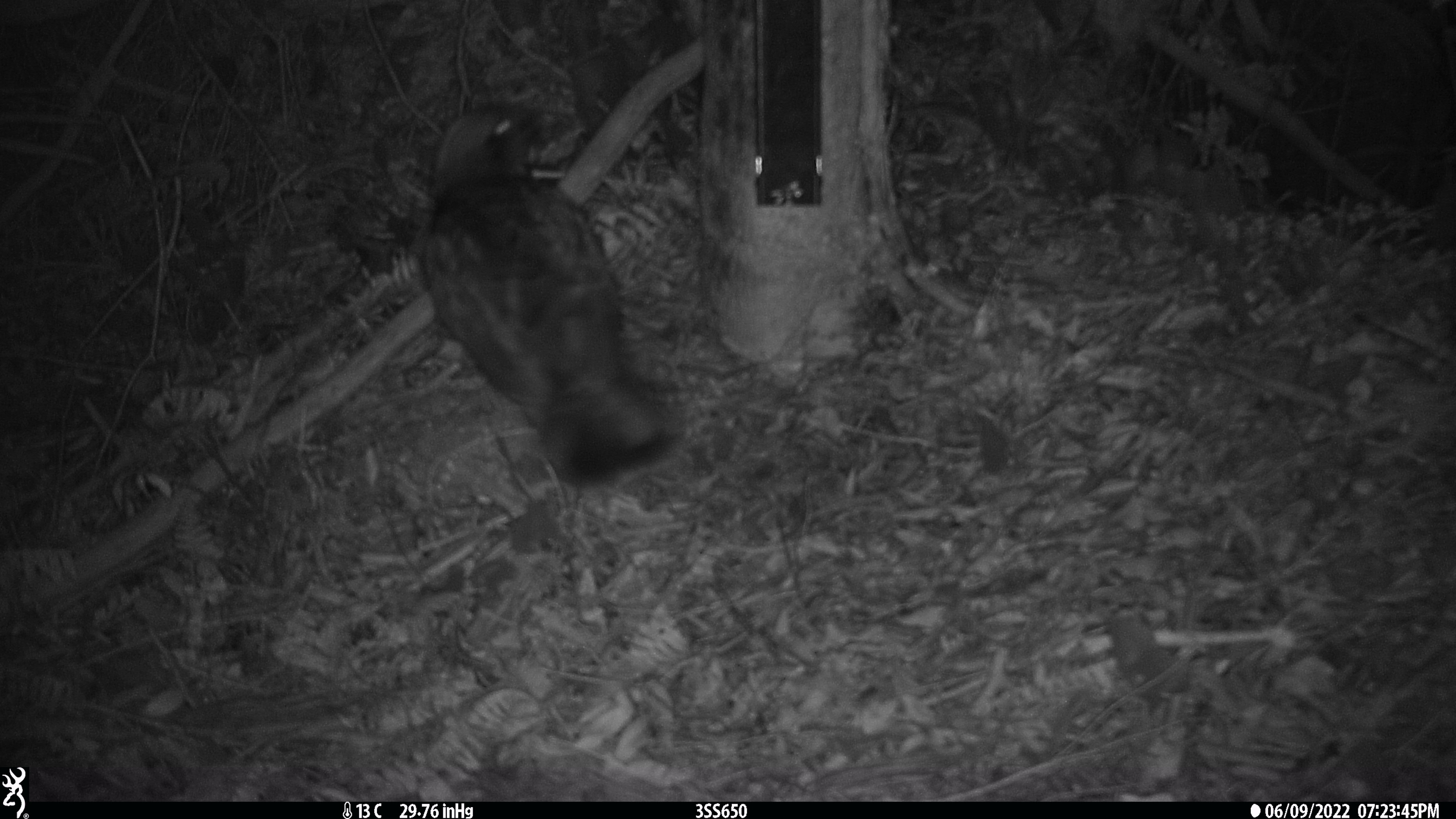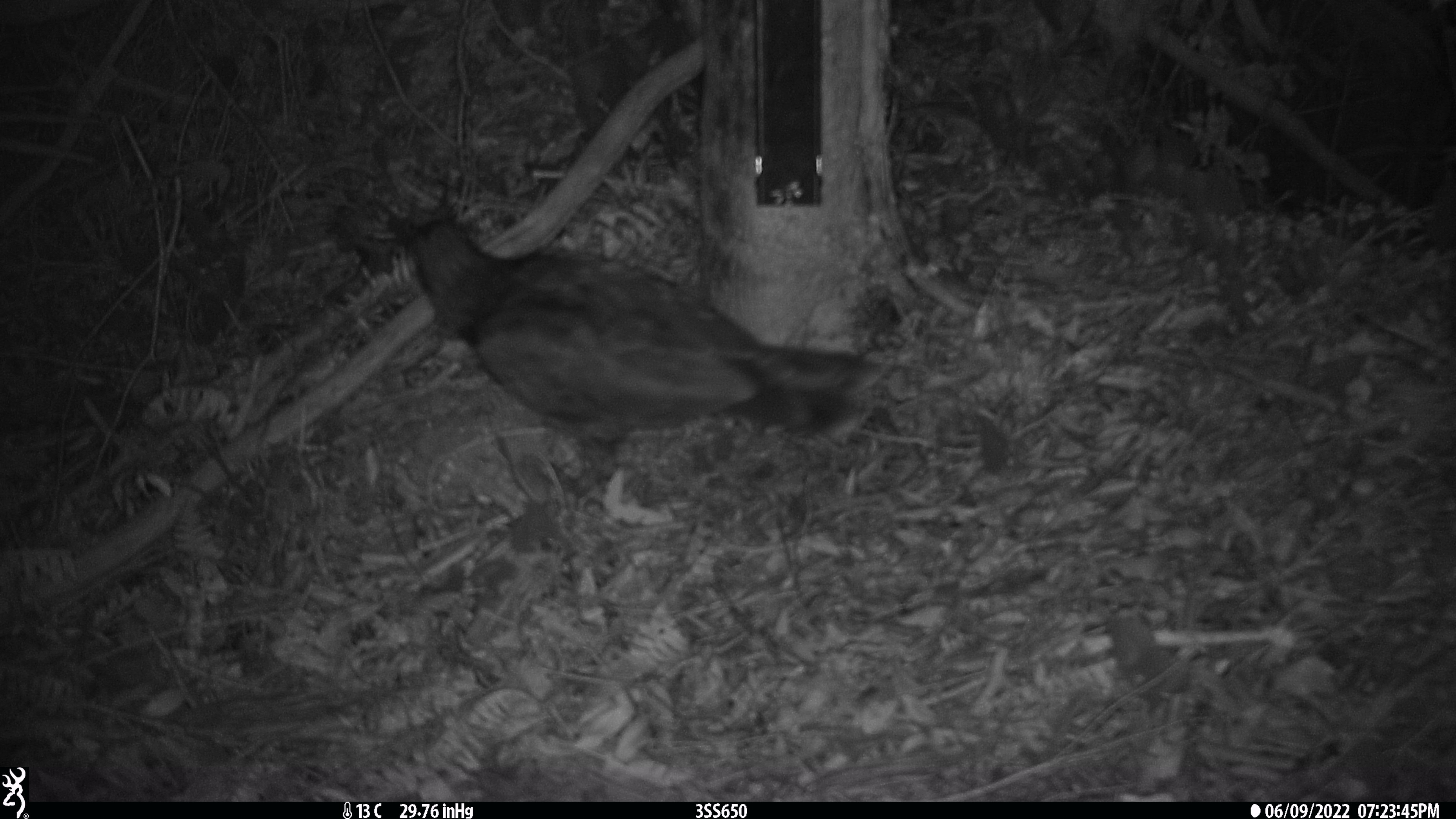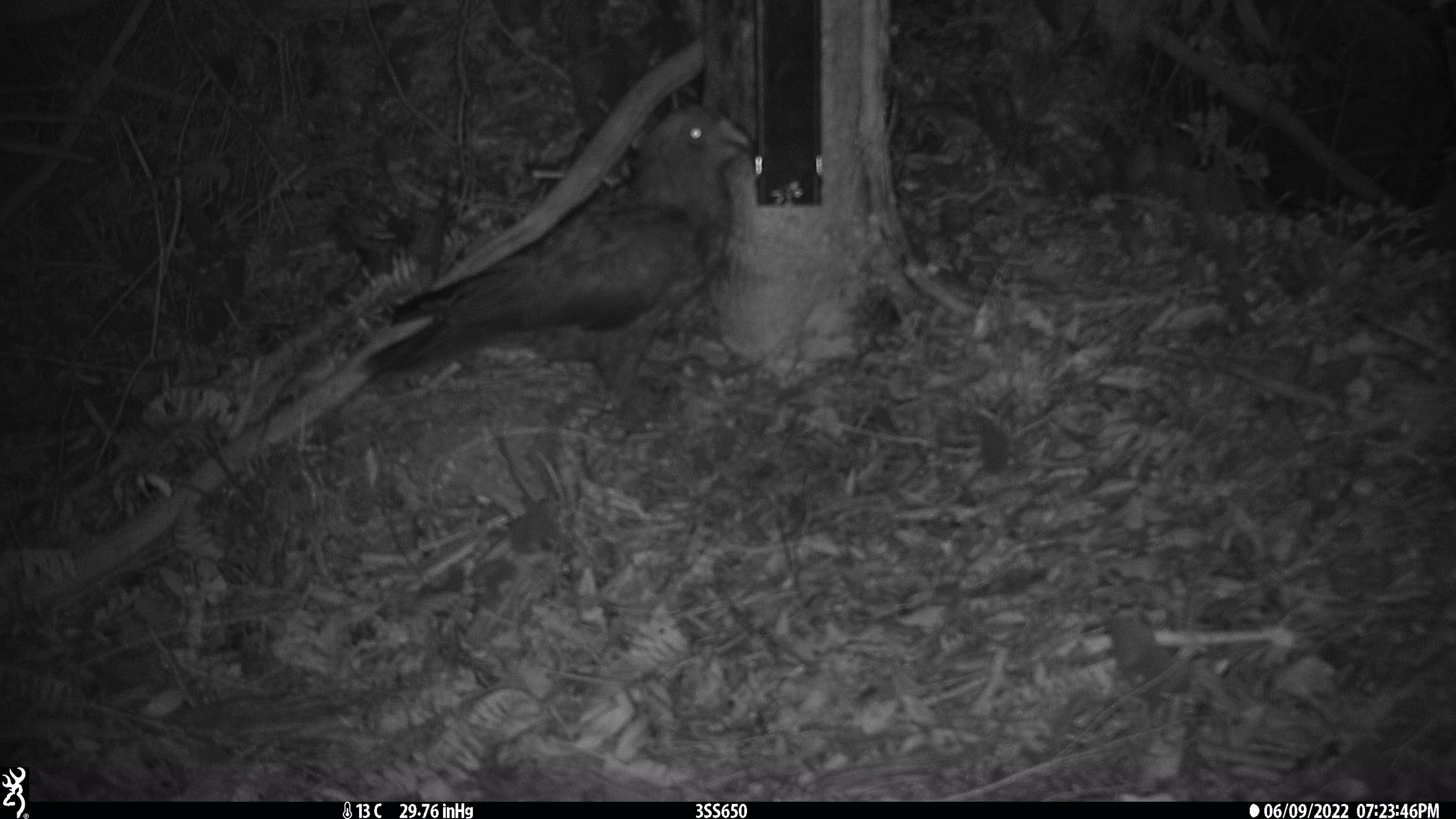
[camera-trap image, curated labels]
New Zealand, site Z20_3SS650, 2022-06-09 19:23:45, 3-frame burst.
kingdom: Animalia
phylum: Chordata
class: Aves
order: Psittaciformes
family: Strigopidae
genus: Nestor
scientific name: Nestor notabilis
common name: kea